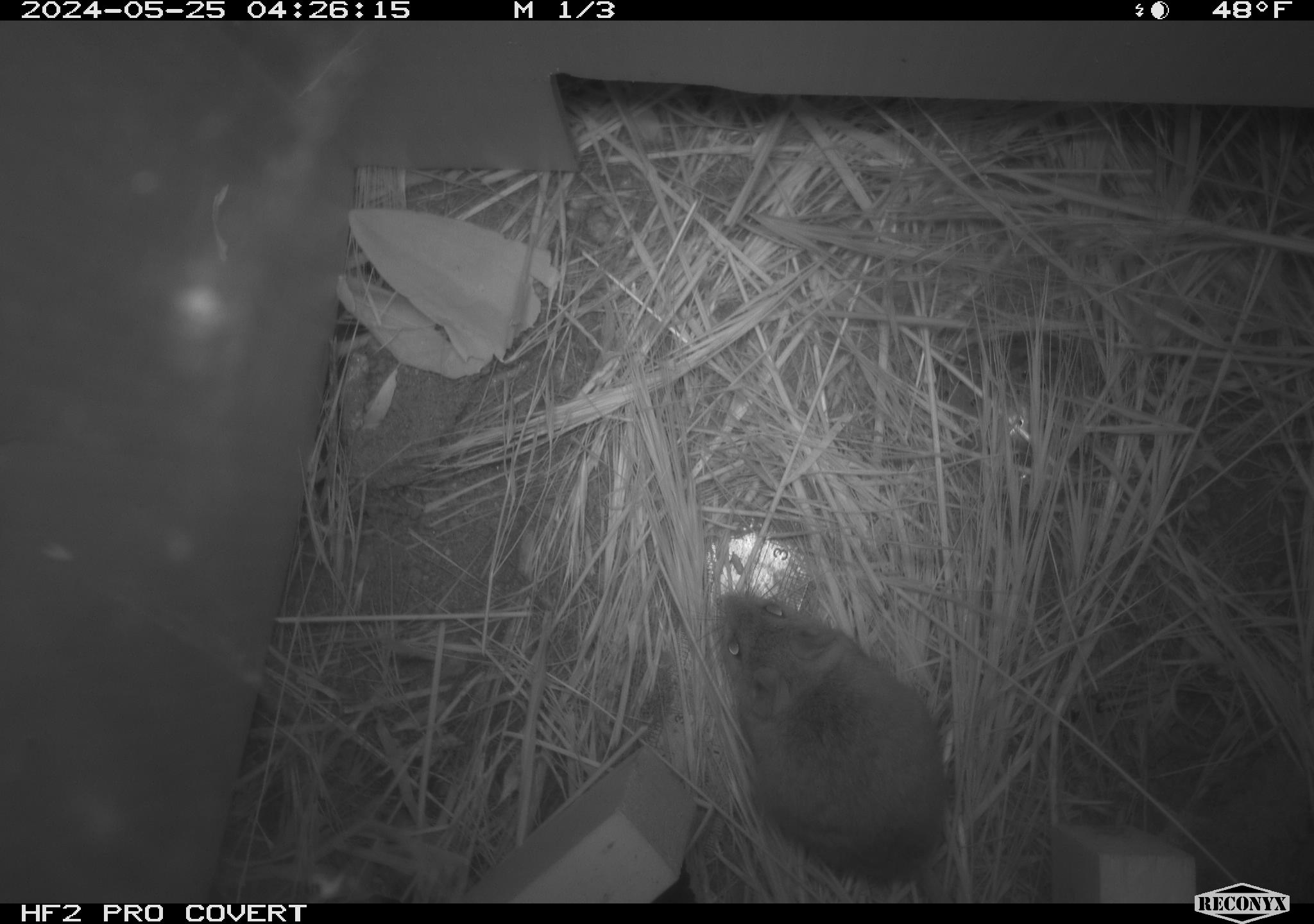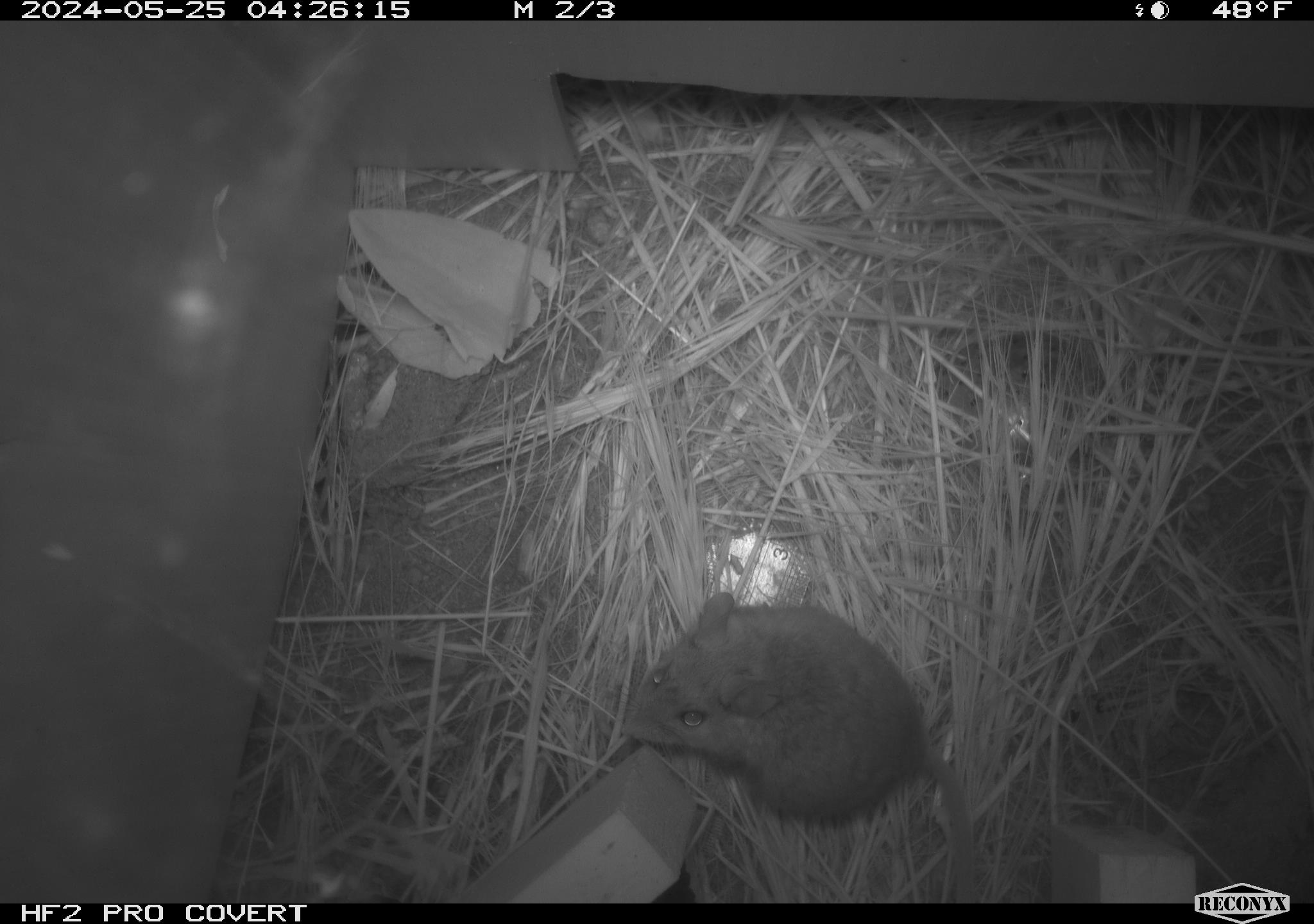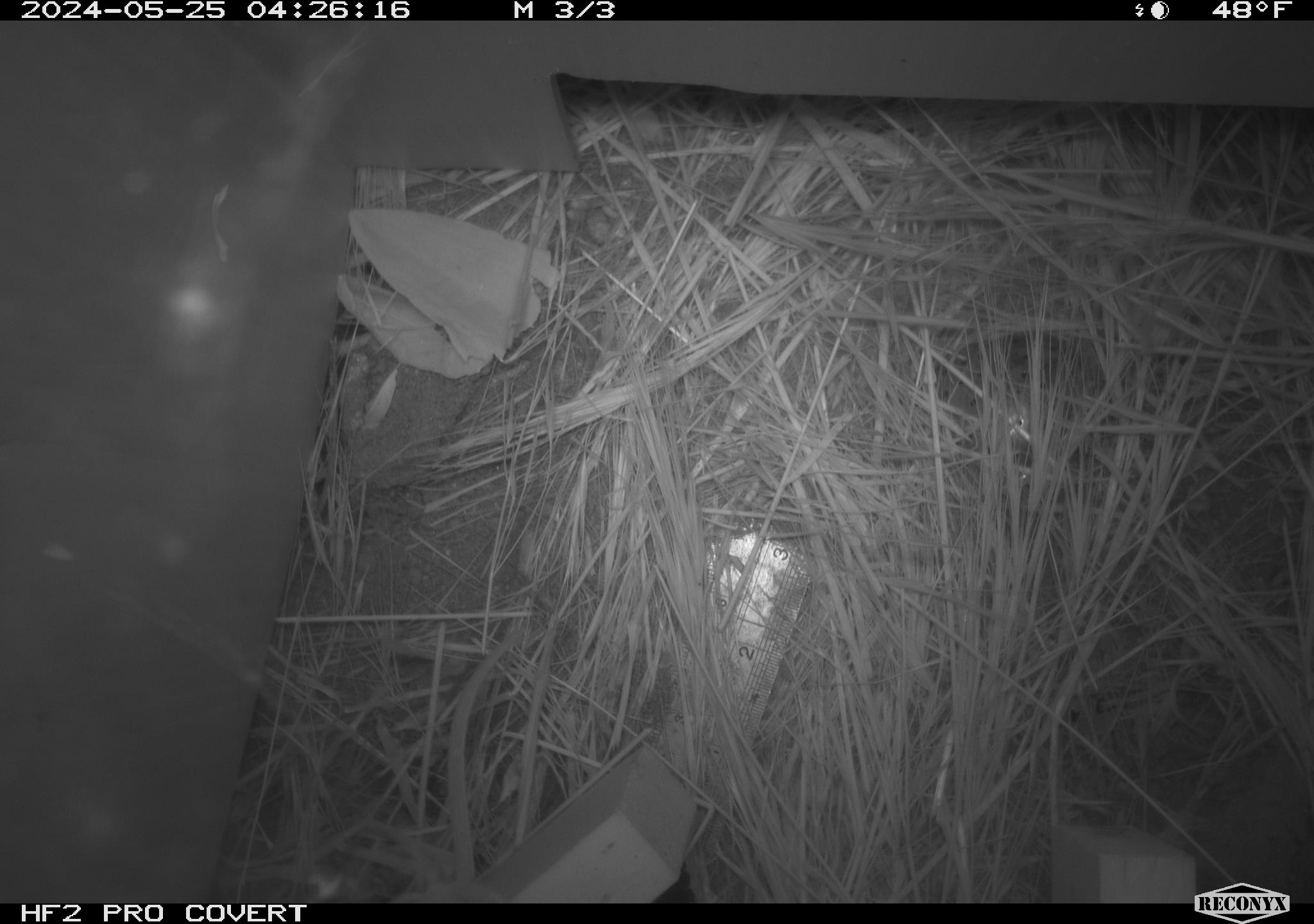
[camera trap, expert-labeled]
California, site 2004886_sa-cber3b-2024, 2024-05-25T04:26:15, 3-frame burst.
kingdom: Animalia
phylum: Chordata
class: Mammalia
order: Rodentia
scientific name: Rodentia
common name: mouse species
Mouse species (Rodentia).